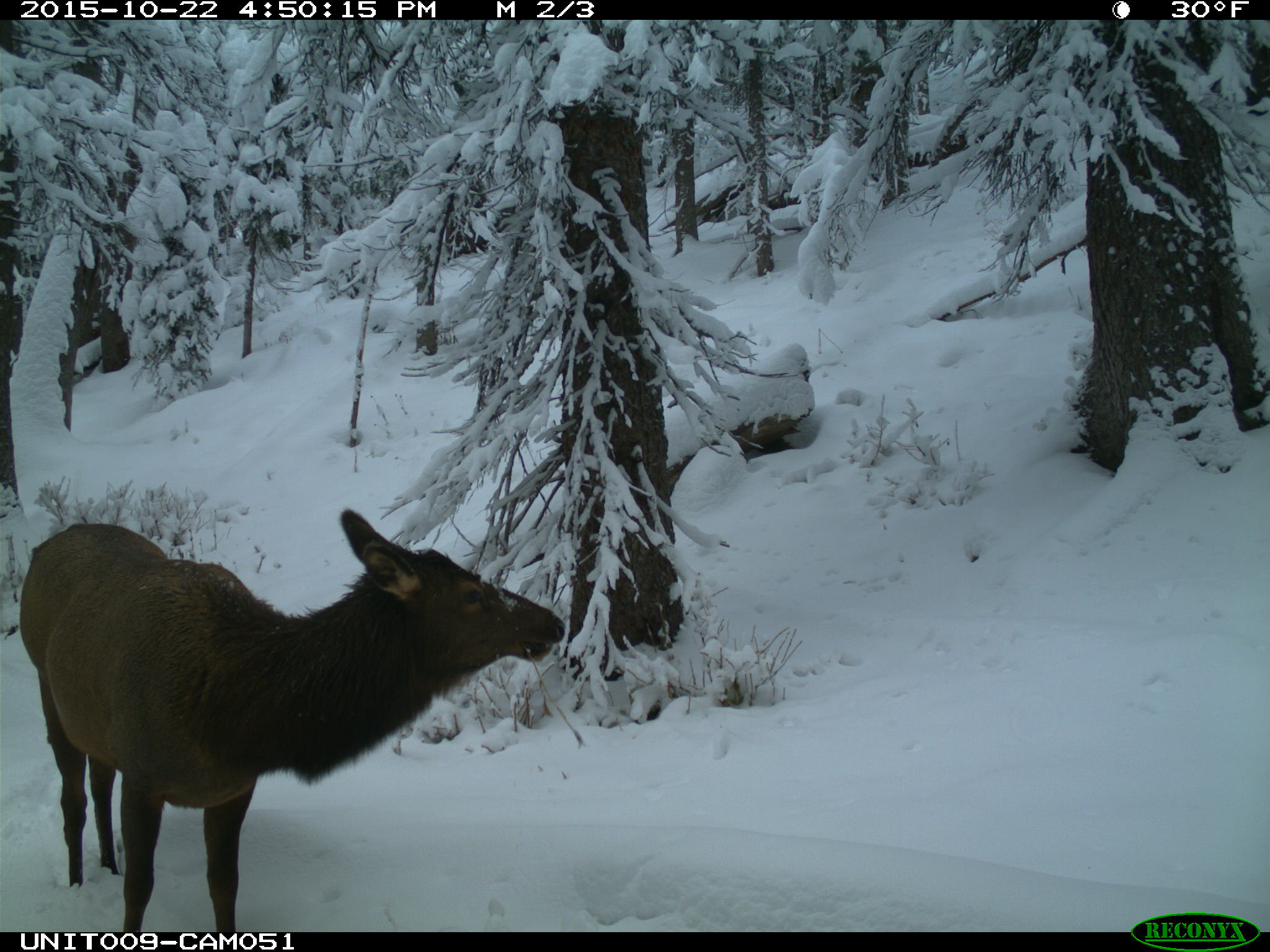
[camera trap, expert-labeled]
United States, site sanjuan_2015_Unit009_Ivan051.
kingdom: Animalia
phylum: Chordata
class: Mammalia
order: Artiodactyla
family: Cervidae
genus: Cervus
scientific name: Cervus elaphus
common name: red deer